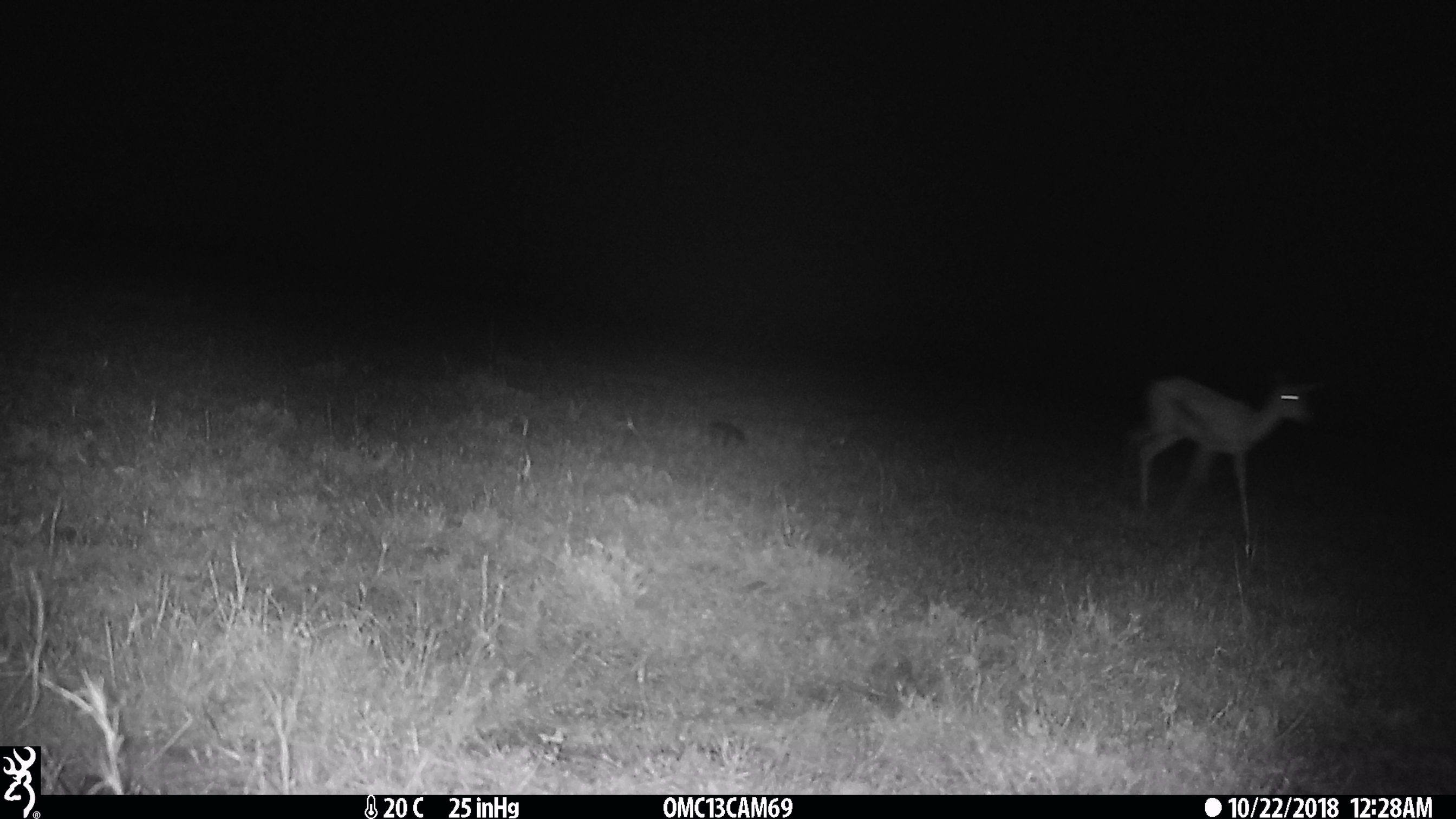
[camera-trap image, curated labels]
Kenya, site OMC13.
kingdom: Animalia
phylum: Chordata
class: Mammalia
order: Artiodactyla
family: Bovidae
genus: Nanger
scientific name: Nanger granti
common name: grant's gazelle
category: gazelle grants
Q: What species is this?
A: Gazelle grants (grant's gazelle) (Nanger granti).